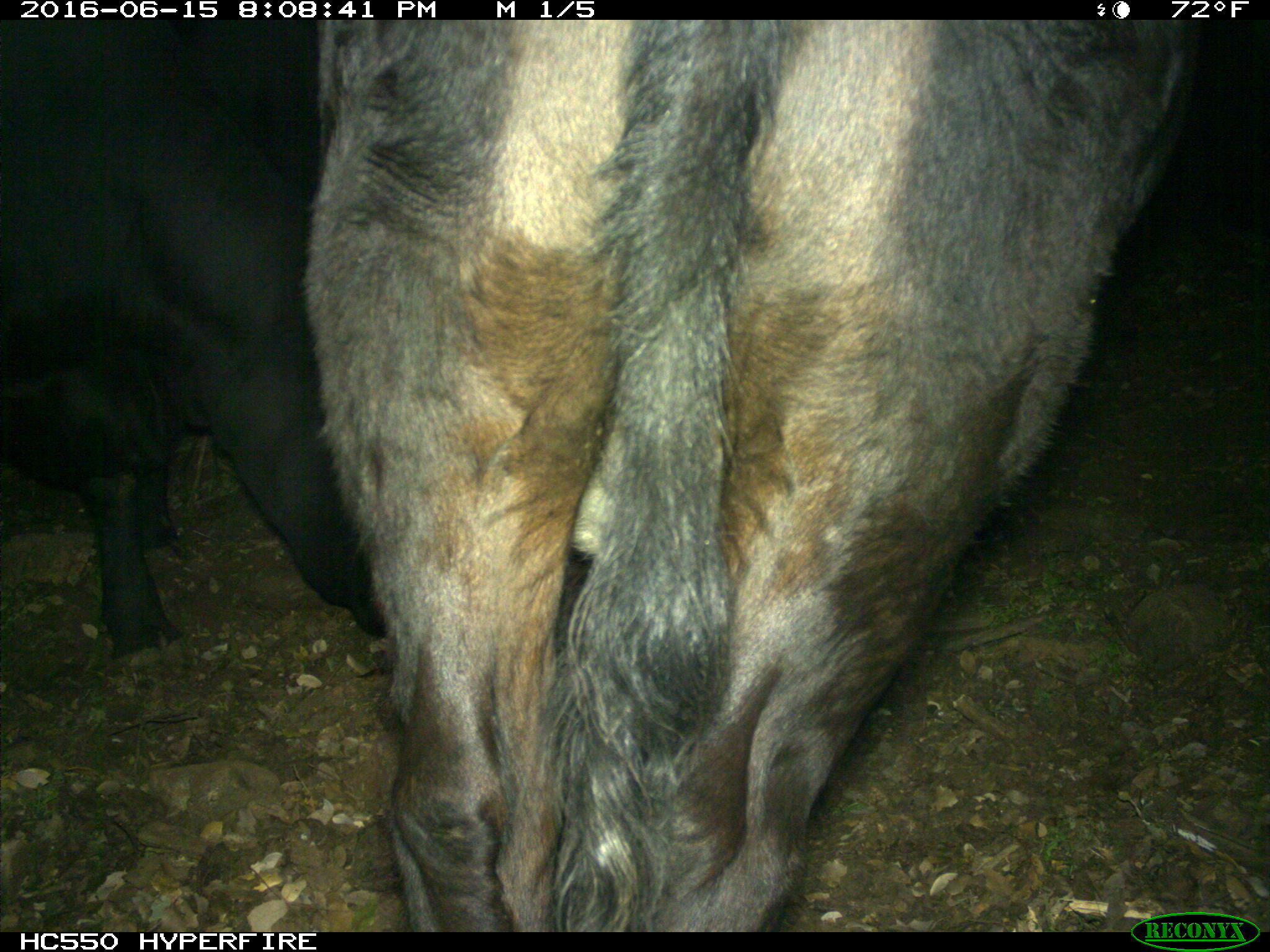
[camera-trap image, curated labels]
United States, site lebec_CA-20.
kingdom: Animalia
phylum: Chordata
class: Mammalia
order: Artiodactyla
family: Bovidae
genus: Bos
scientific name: Bos taurus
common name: domestic cow